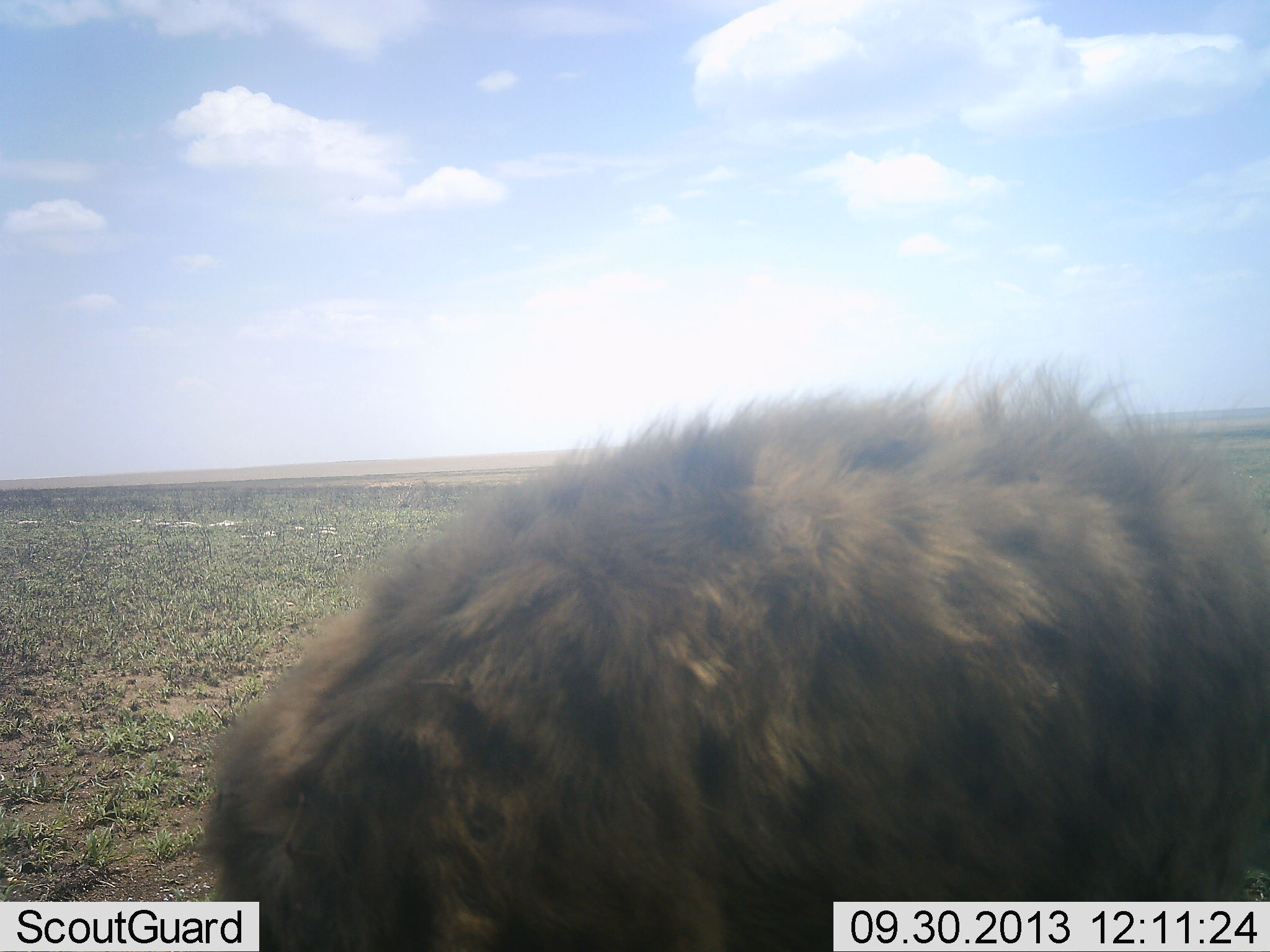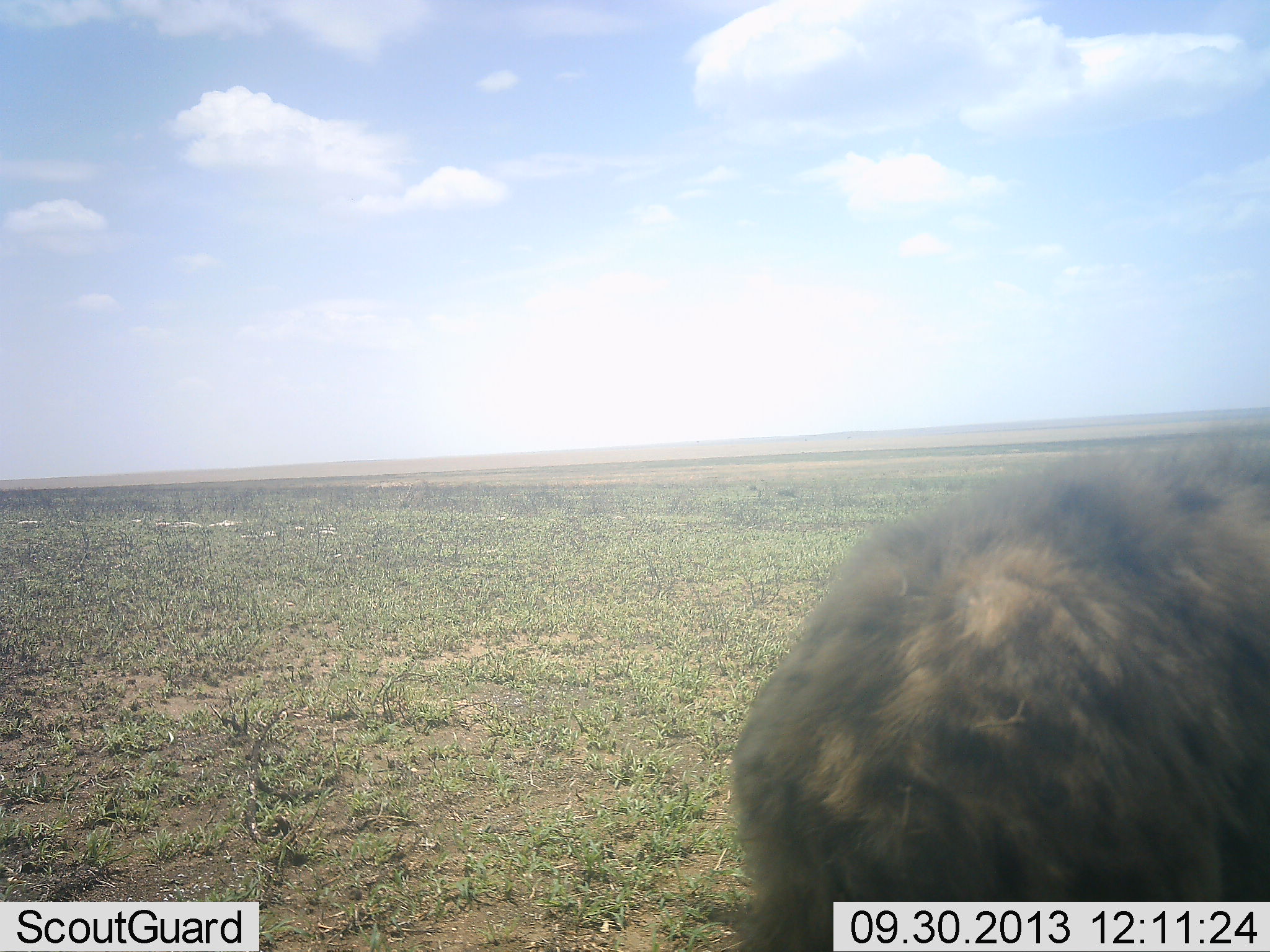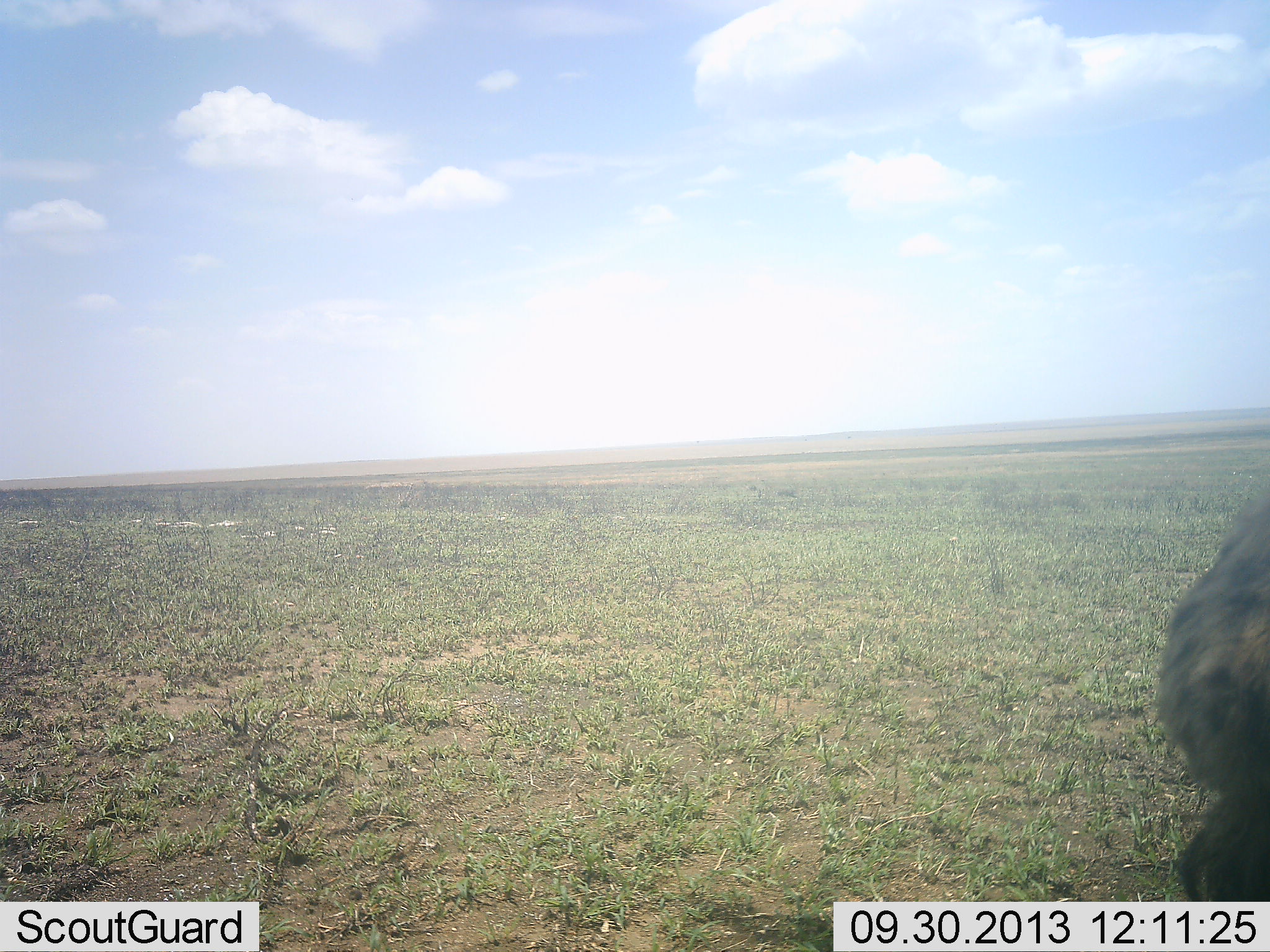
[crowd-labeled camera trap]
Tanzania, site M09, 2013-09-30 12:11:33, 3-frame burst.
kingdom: Animalia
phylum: Chordata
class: Mammalia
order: Carnivora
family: Hyaenidae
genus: Crocuta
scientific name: Crocuta crocuta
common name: spotted hyena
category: hyenaspotted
Hyenaspotted (spotted hyena) (Crocuta crocuta), count 1. Behavior (volunteer vote fractions): standing 0%, resting 0%, moving 97%, interacting 0%. Young present (vote fraction): 0%. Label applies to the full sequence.